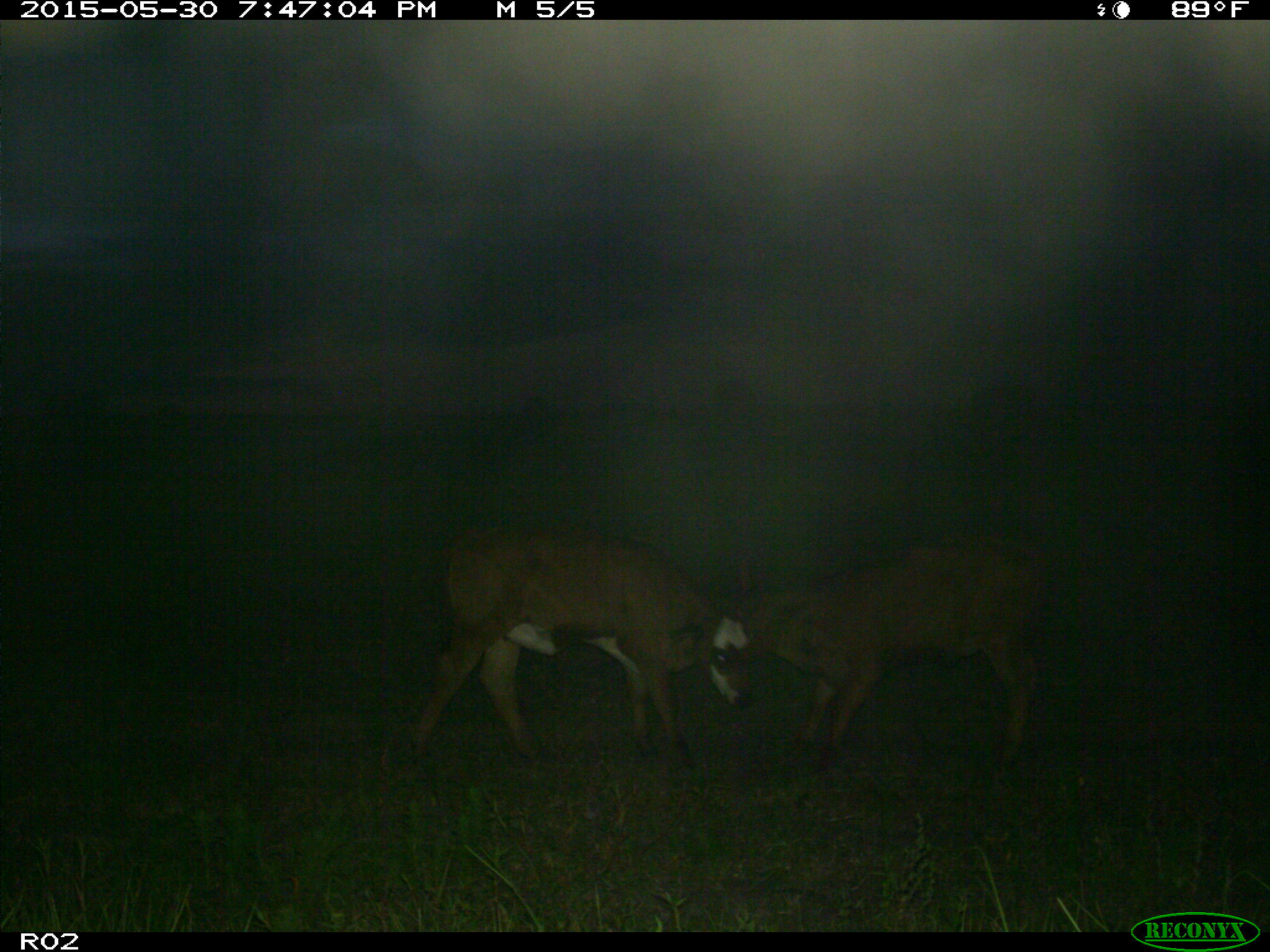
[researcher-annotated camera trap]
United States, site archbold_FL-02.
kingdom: Animalia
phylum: Chordata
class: Mammalia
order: Artiodactyla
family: Bovidae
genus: Bos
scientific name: Bos taurus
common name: domestic cow